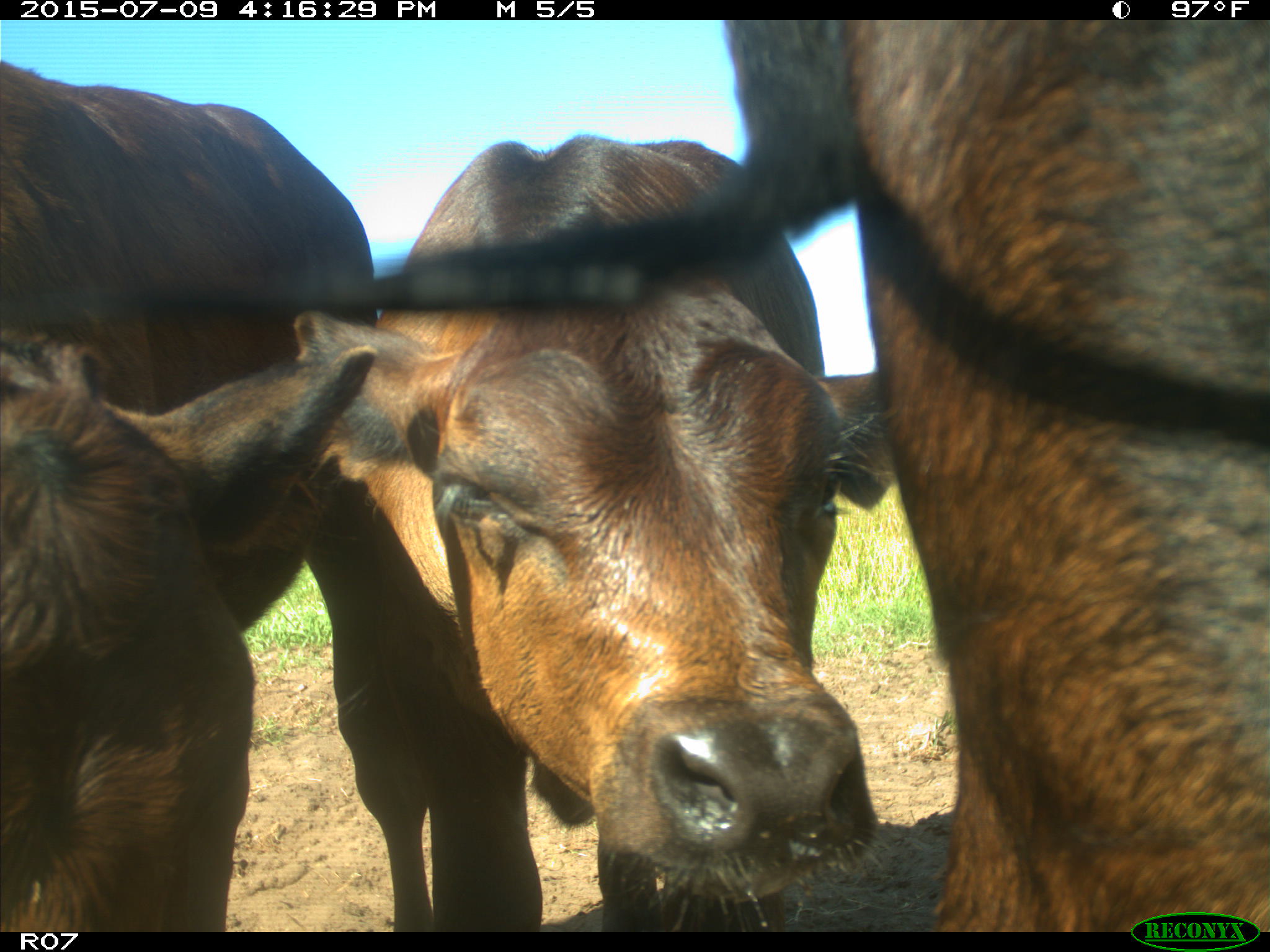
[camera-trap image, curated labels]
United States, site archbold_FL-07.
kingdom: Animalia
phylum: Chordata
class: Mammalia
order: Artiodactyla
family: Bovidae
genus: Bos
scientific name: Bos taurus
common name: domestic cow